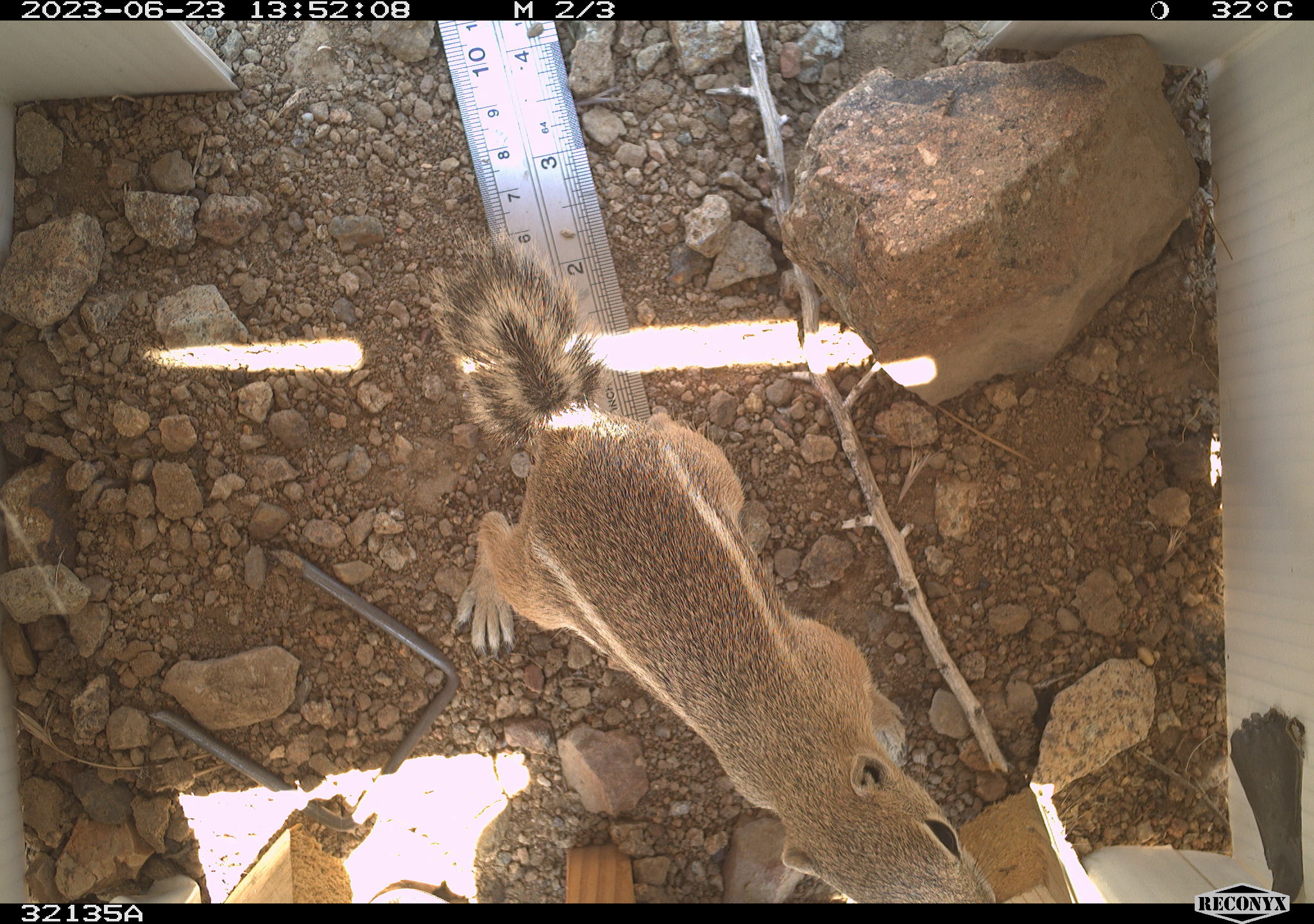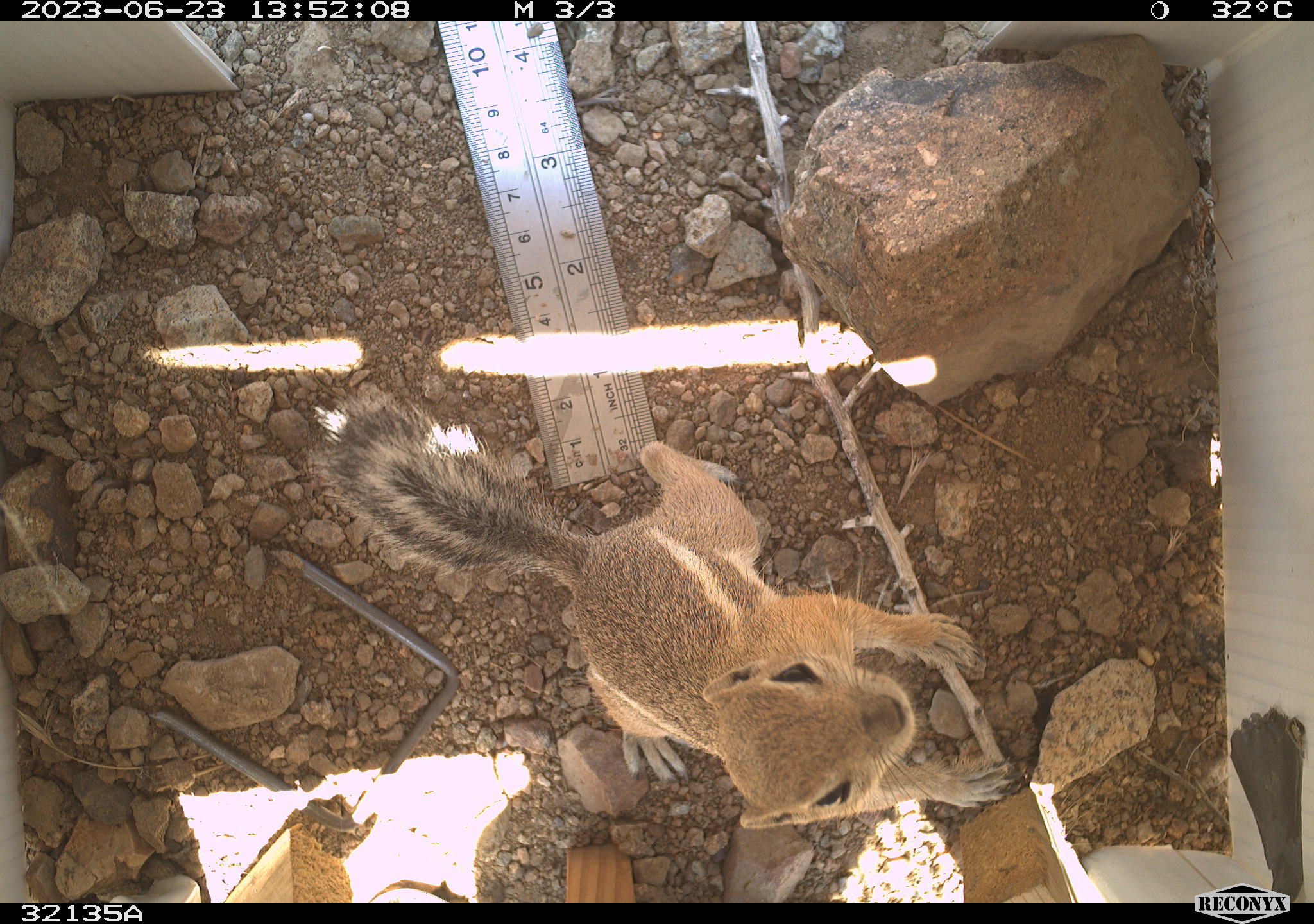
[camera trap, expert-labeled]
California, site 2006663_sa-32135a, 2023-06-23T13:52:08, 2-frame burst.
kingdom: Animalia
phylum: Chordata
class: Mammalia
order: Rodentia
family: Sciuridae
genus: Ammospermophilus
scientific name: Ammospermophilus leucurus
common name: white-tailed antelope squirrel